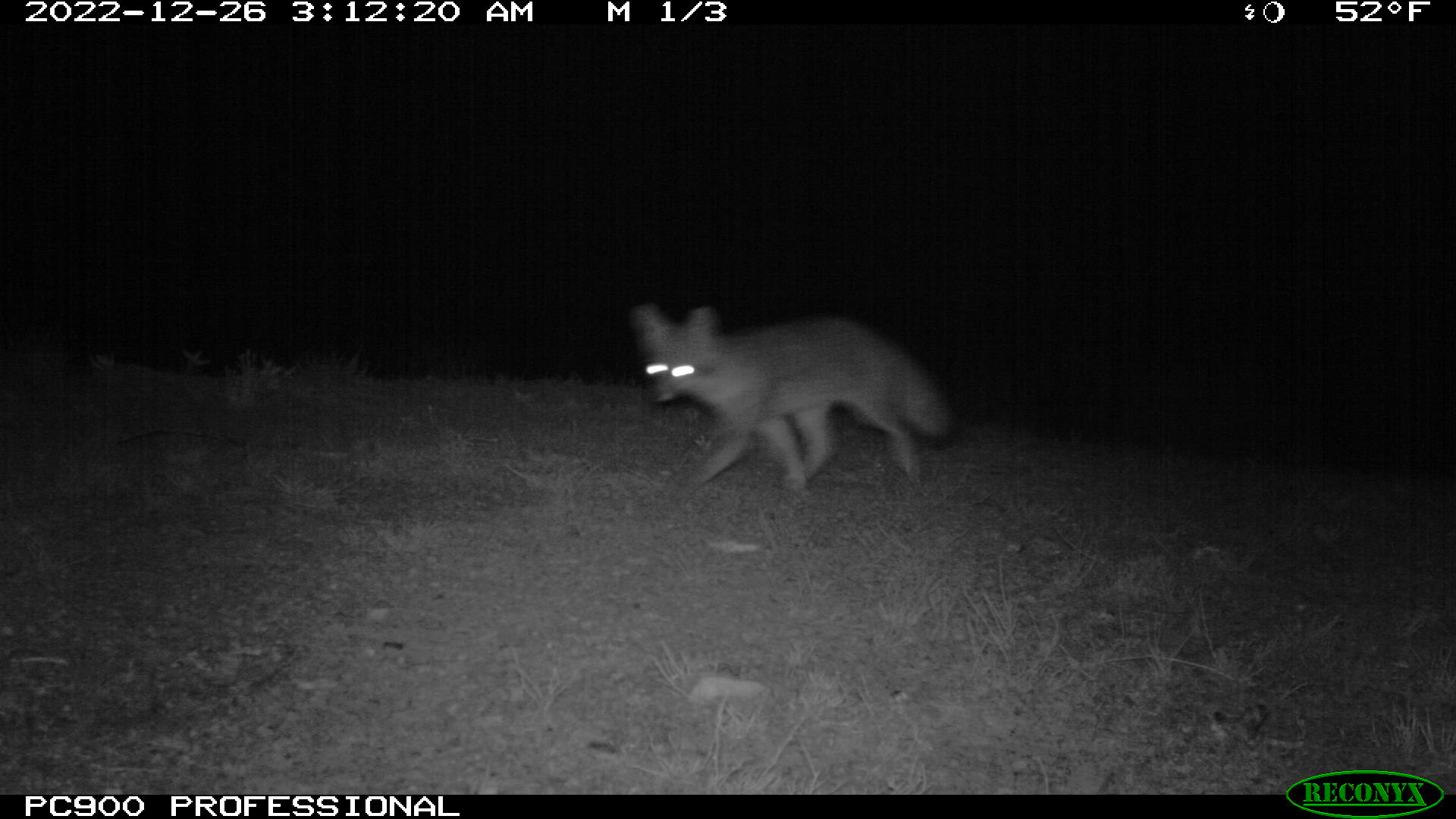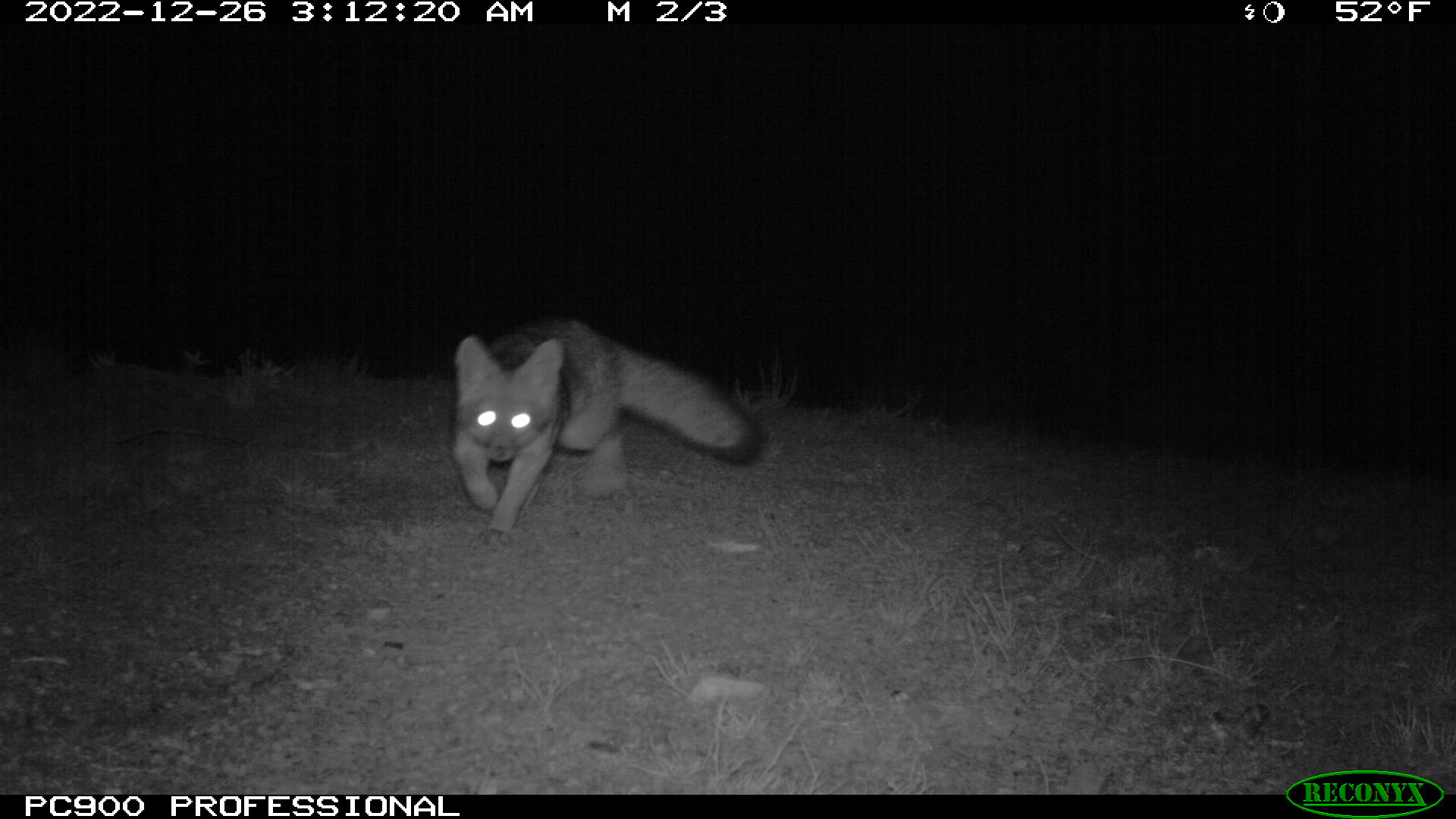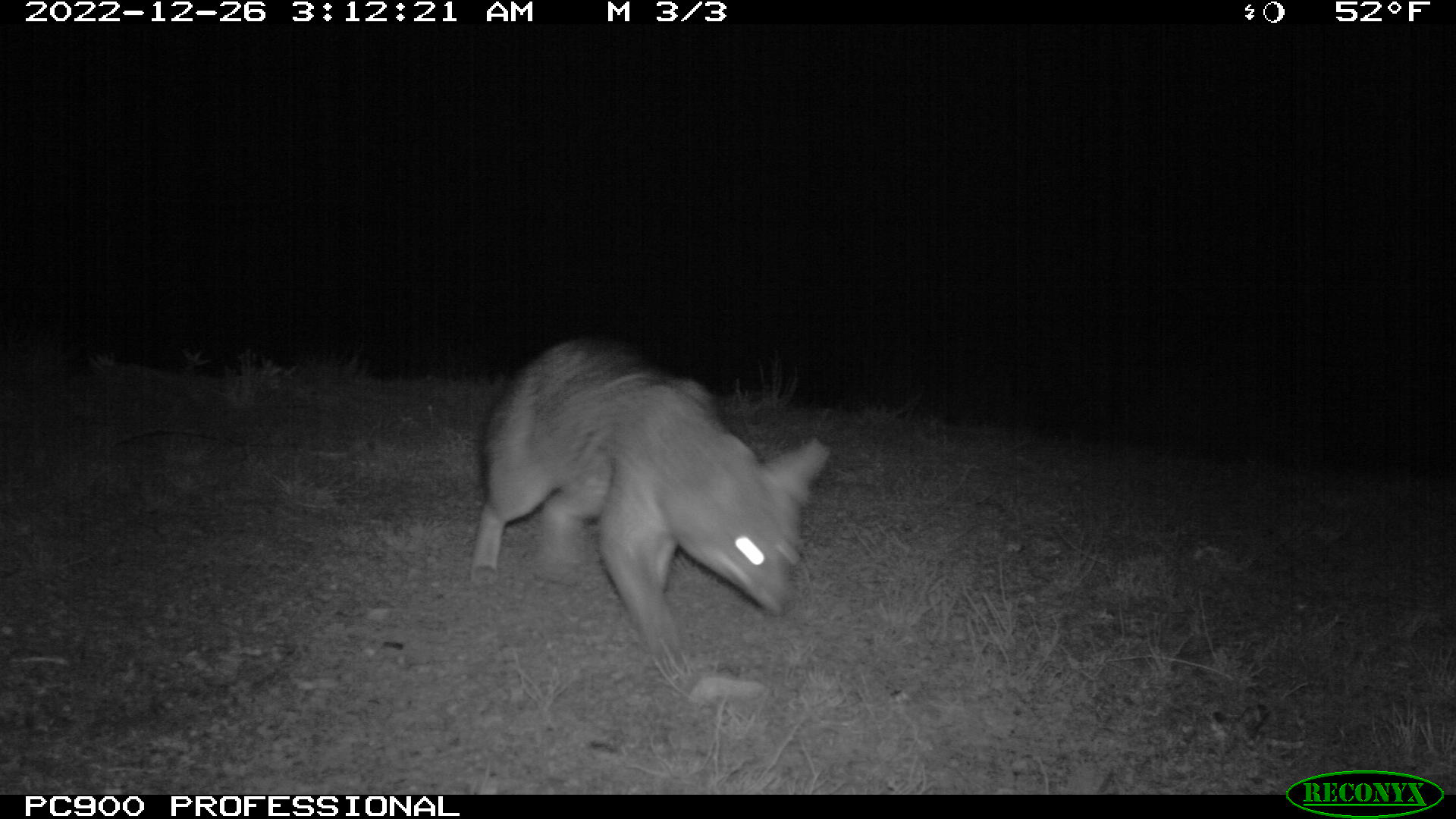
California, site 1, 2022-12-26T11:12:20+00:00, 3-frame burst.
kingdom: Animalia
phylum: Chordata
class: Mammalia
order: Carnivora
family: Canidae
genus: Urocyon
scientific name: Urocyon cinereoargenteus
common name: gray fox